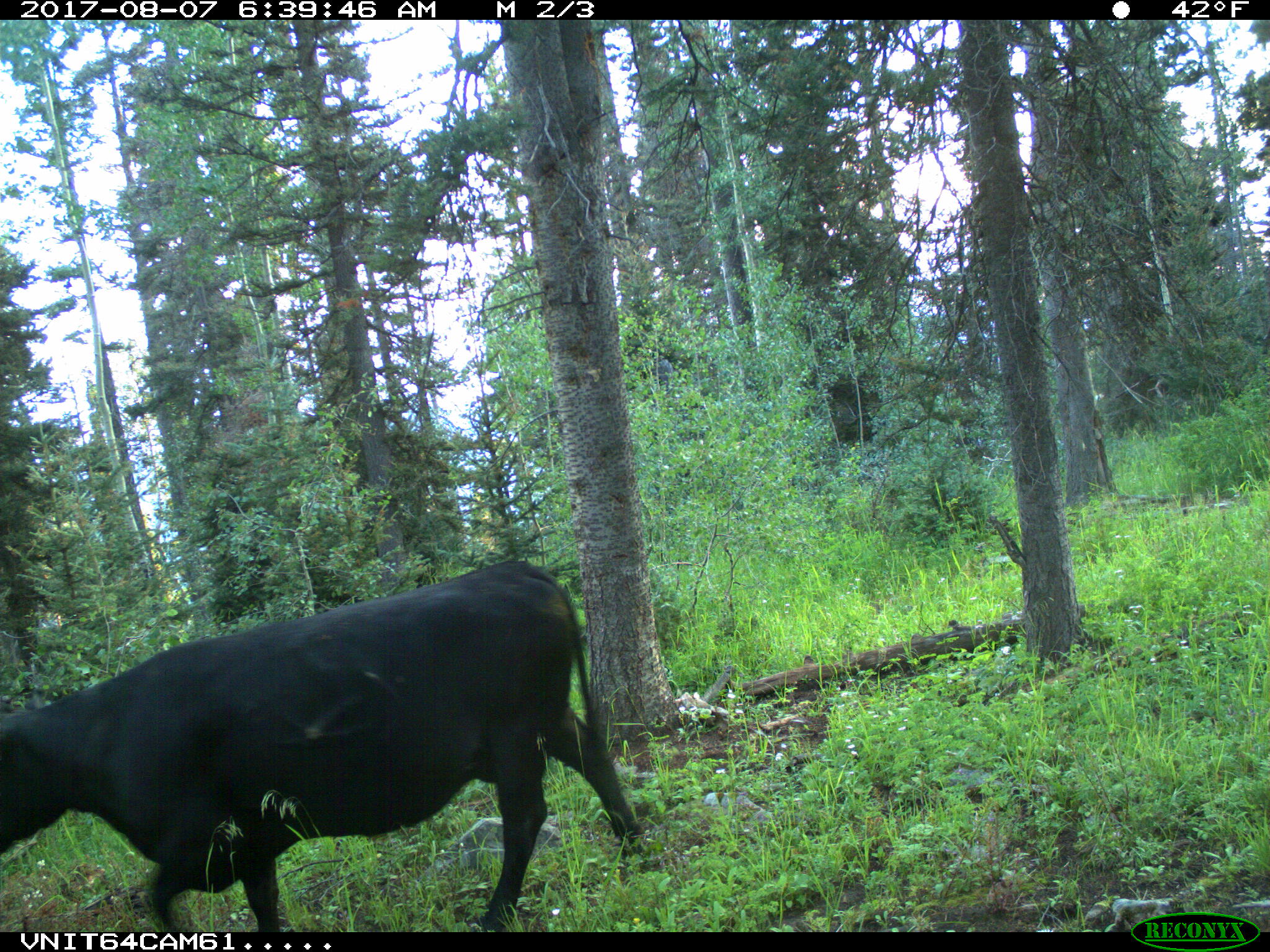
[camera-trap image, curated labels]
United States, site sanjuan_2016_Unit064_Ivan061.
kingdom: Animalia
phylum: Chordata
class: Mammalia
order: Artiodactyla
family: Bovidae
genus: Bos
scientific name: Bos taurus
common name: domestic cow